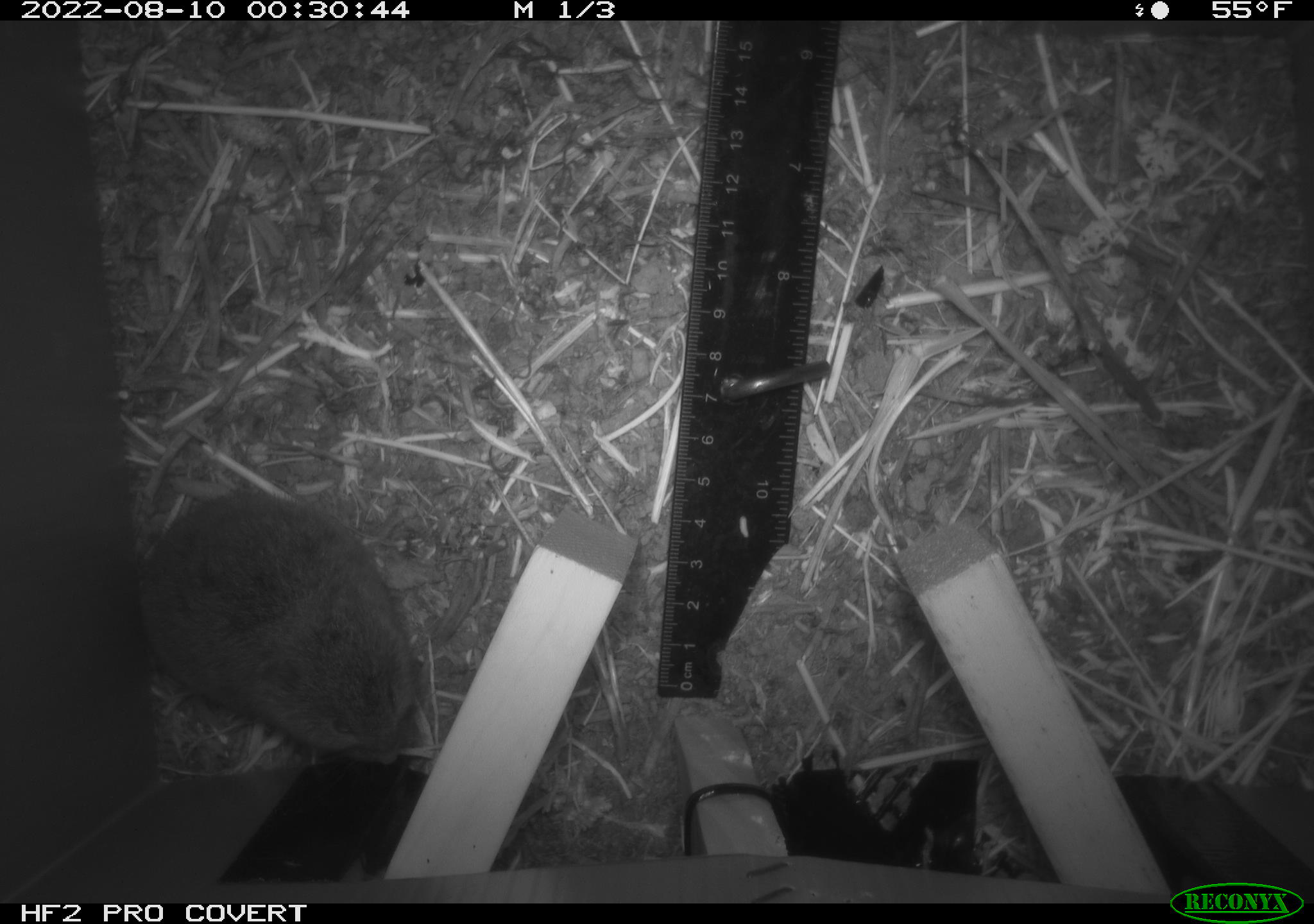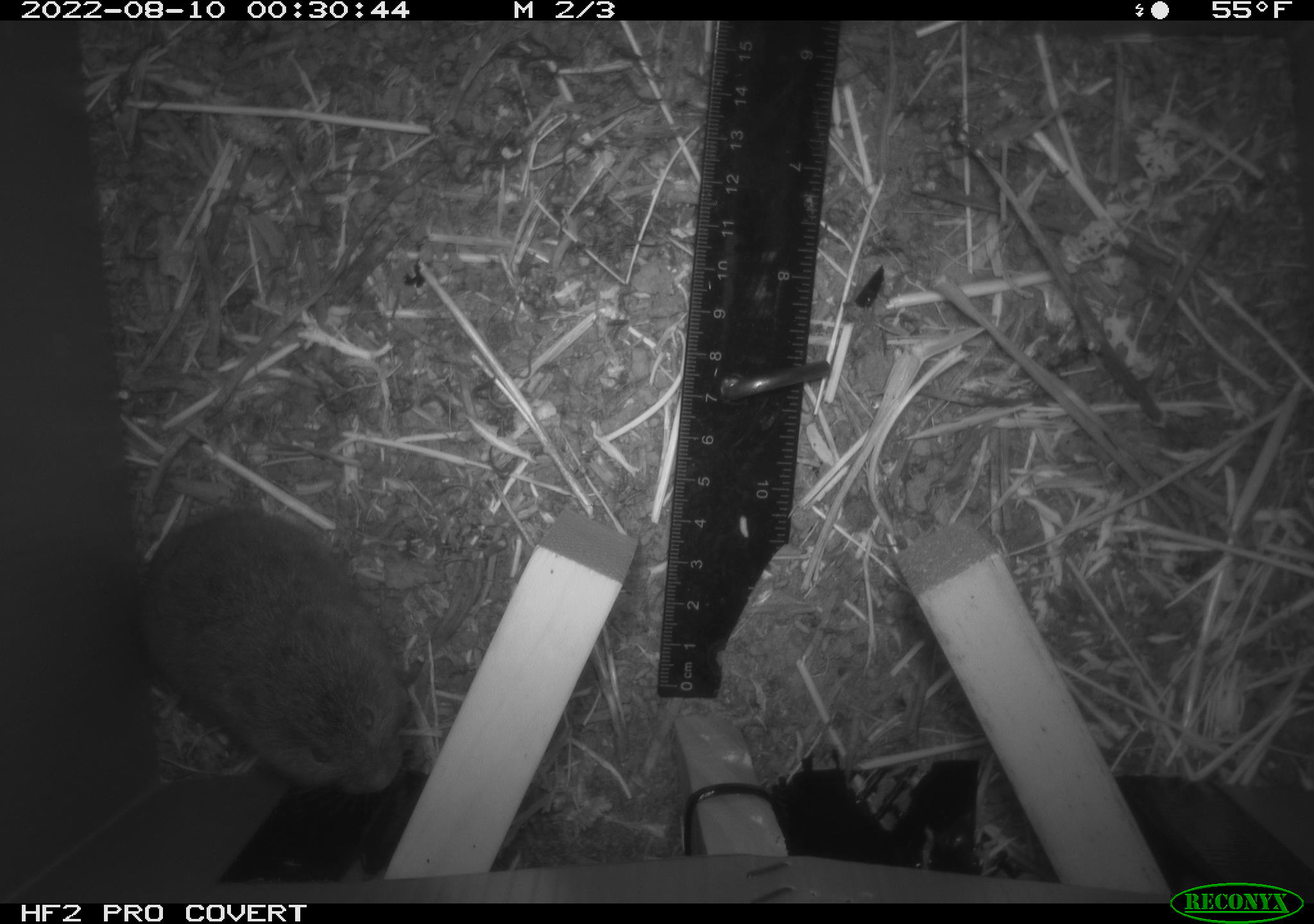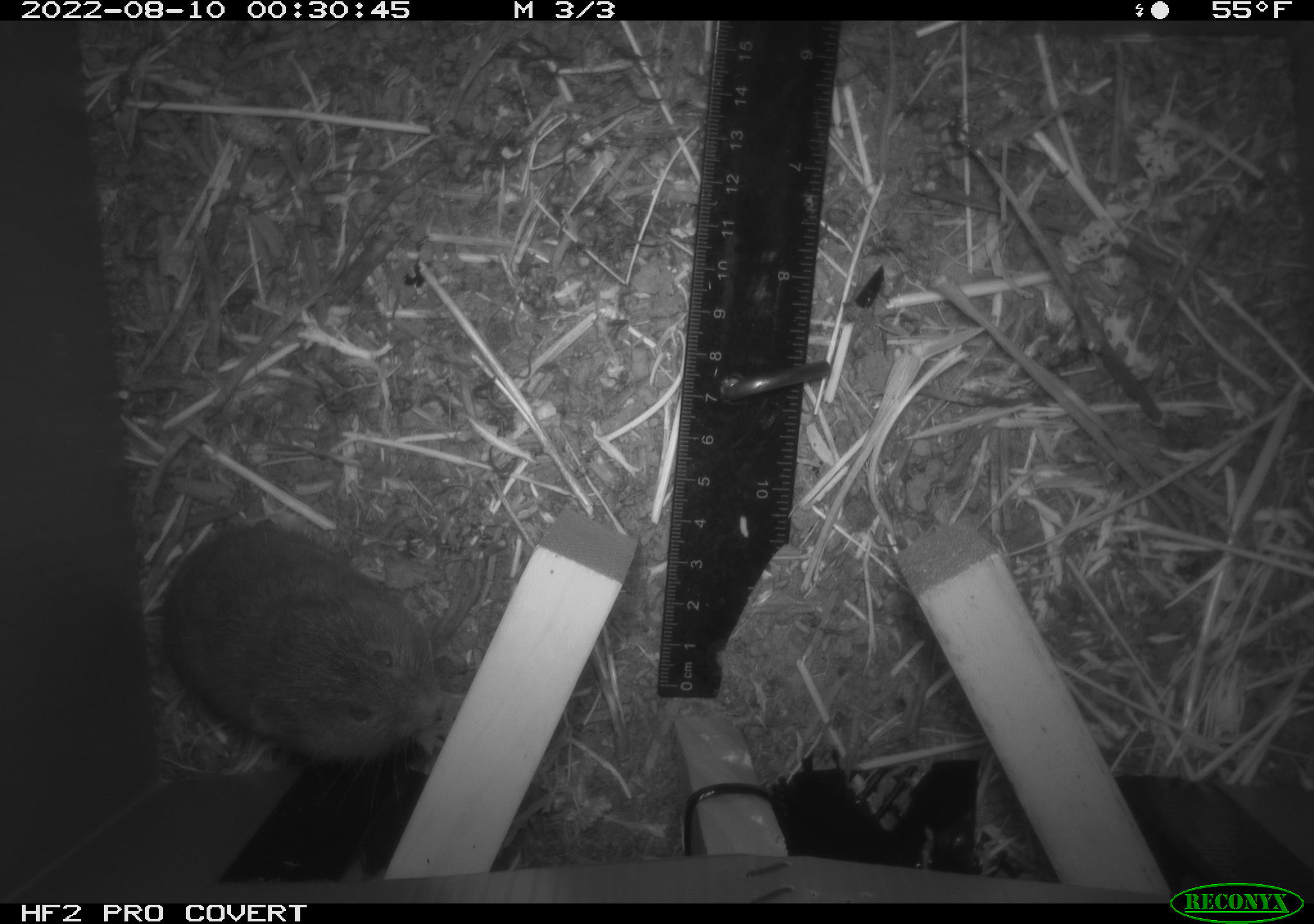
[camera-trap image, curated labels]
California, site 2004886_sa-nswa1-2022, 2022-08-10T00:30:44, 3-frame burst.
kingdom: Animalia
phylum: Chordata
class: Mammalia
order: Rodentia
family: Cricetidae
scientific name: Cricetidae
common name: hamsters, voles, lemmings, and allies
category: cricetidae family